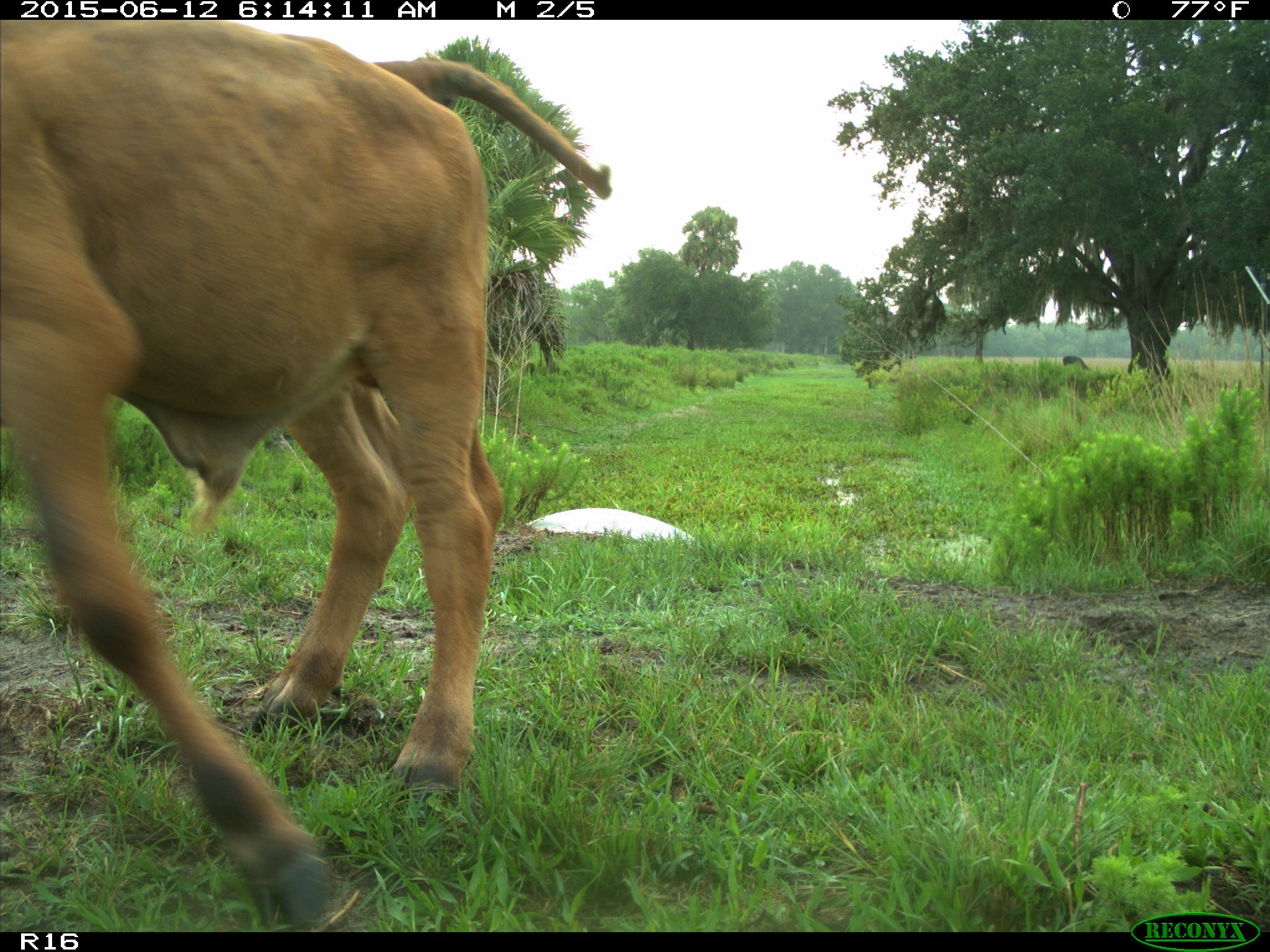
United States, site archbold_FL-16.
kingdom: Animalia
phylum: Chordata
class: Mammalia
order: Artiodactyla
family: Bovidae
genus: Bos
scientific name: Bos taurus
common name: domestic cow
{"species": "Bos taurus (domestic cow)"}